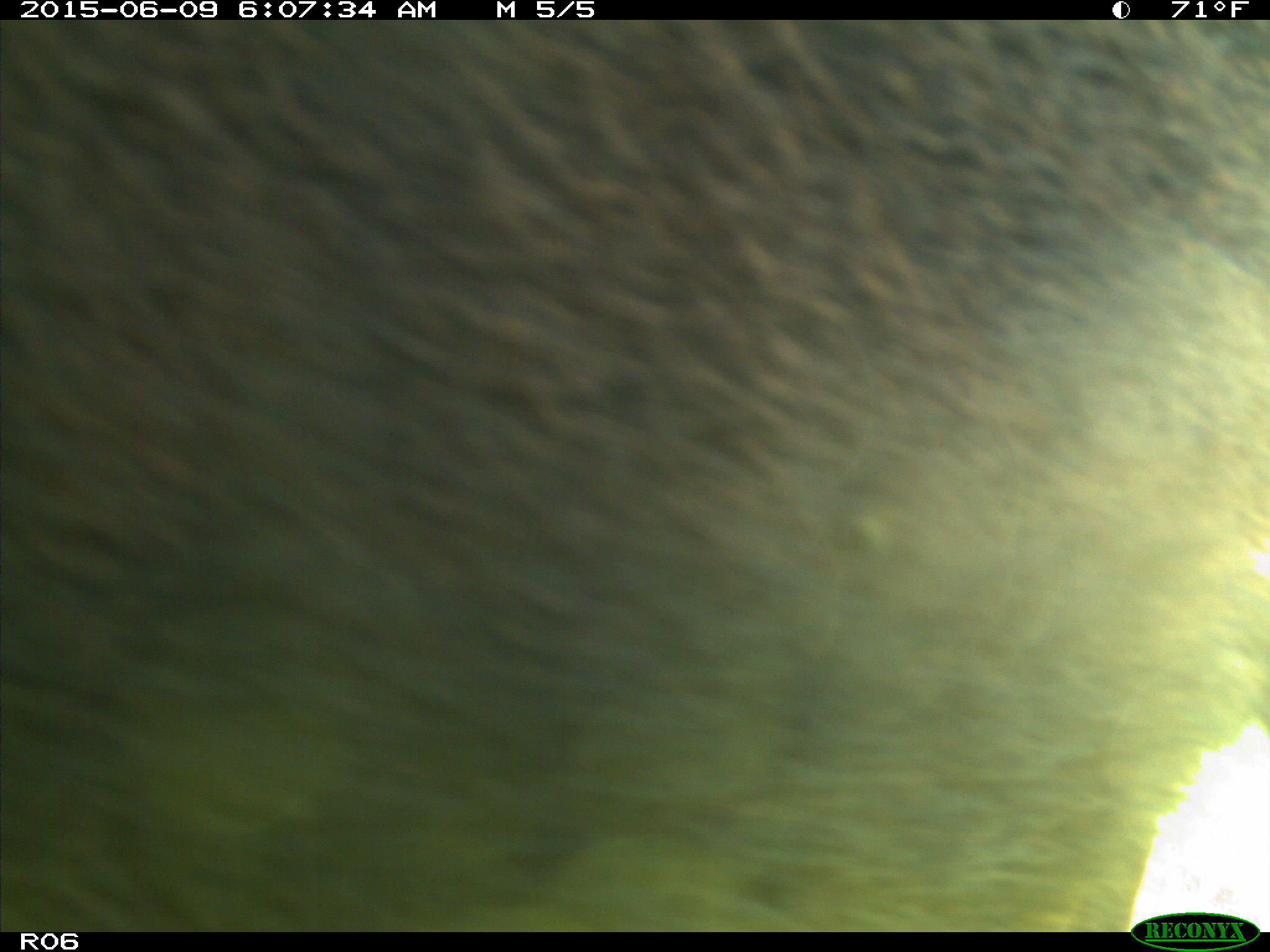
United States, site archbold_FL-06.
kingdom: Animalia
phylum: Chordata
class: Mammalia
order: Artiodactyla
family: Bovidae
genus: Bos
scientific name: Bos taurus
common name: domestic cow